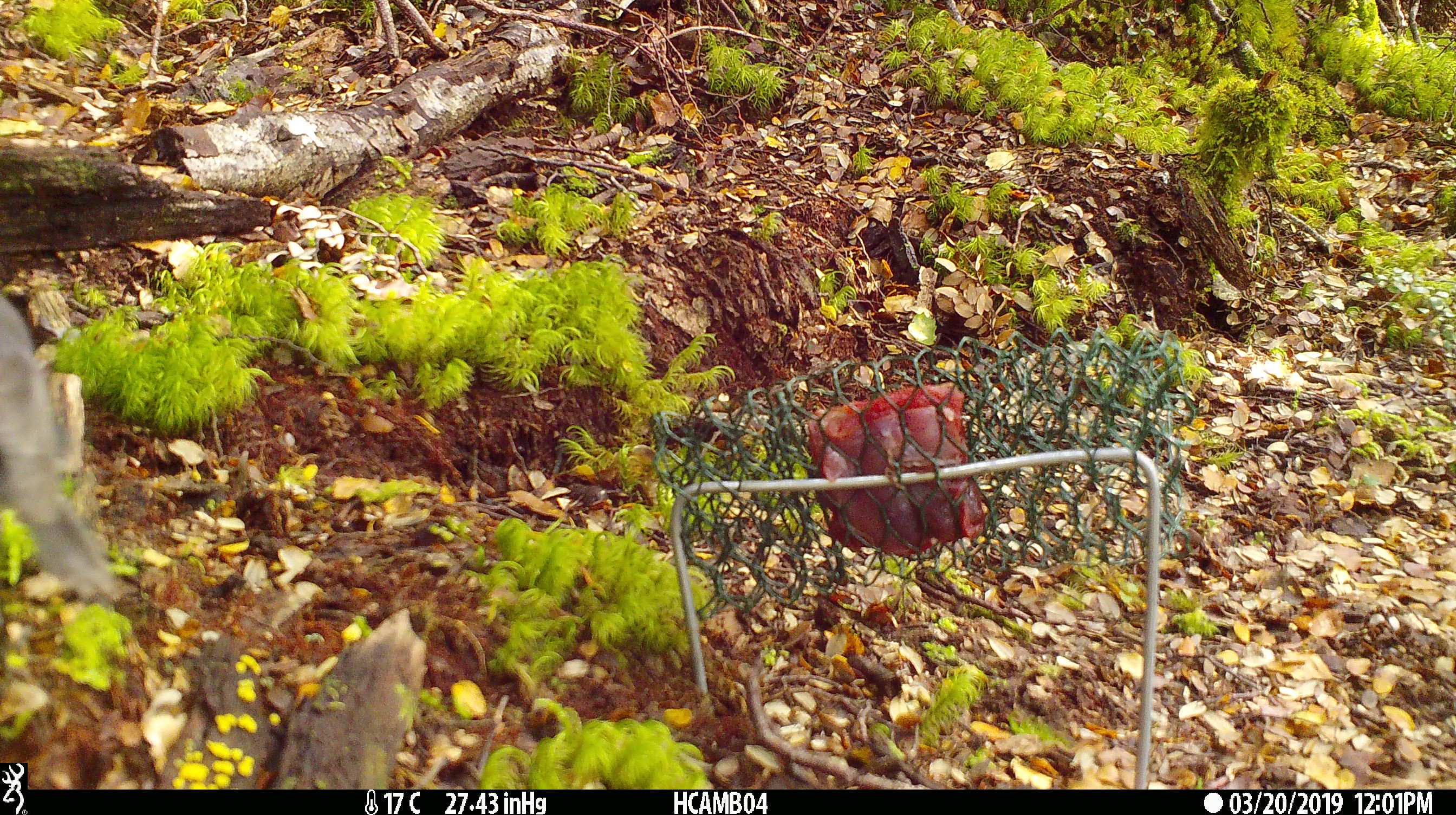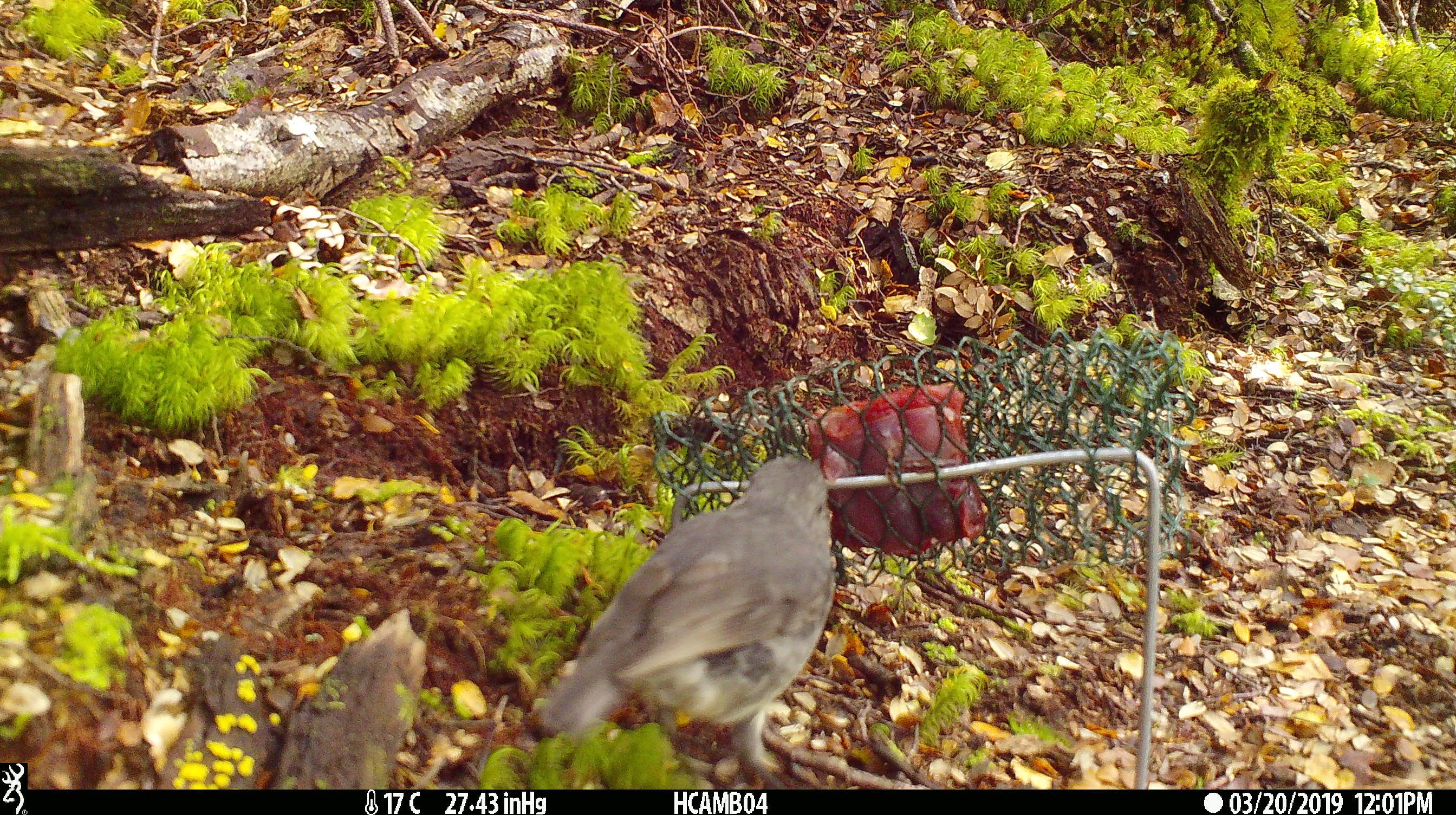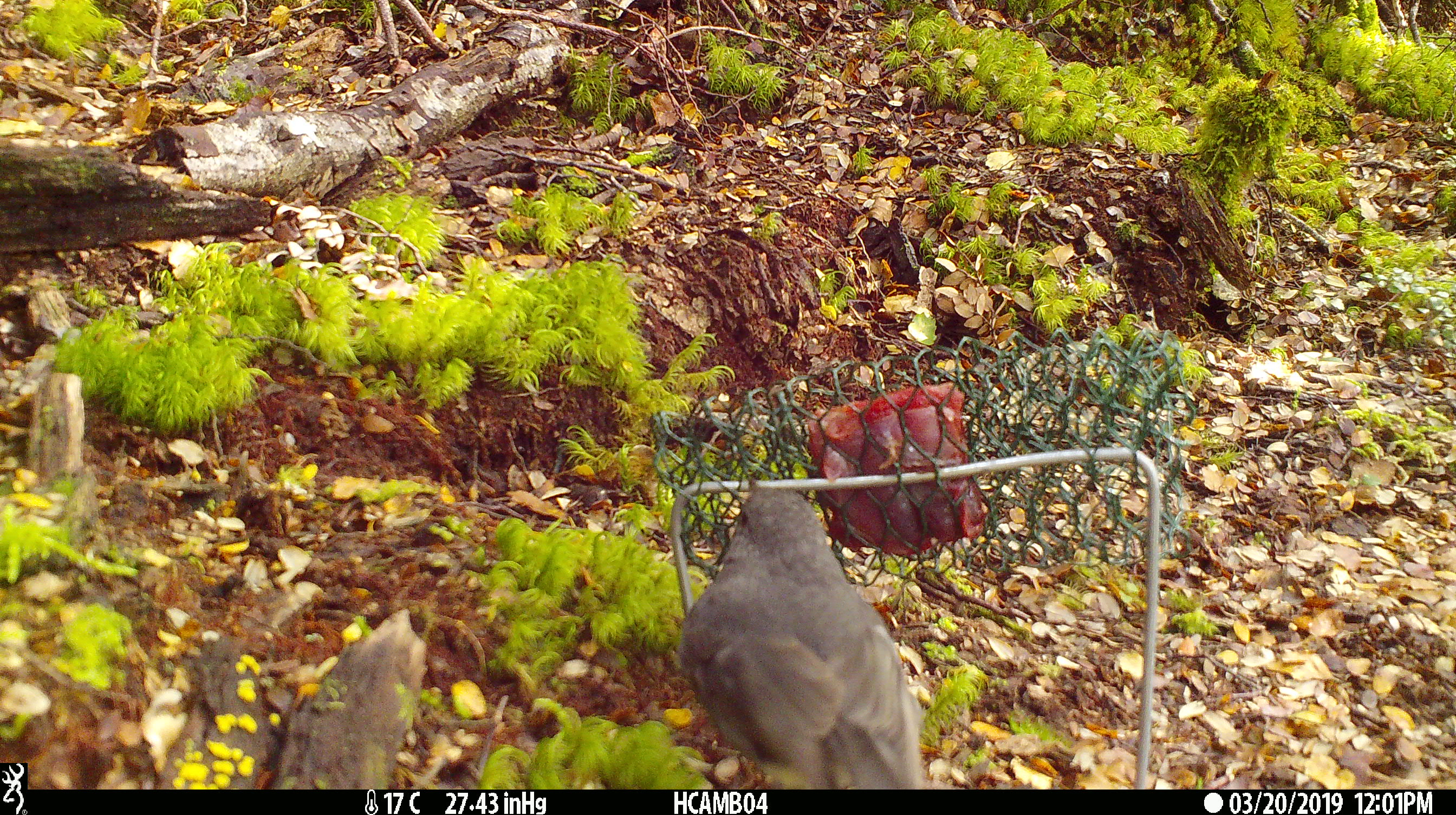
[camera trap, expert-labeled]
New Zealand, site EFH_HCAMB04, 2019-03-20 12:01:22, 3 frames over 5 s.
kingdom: Animalia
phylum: Chordata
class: Aves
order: Passeriformes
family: Petroicidae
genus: Petroica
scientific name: Petroica australis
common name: new zealand robin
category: robin